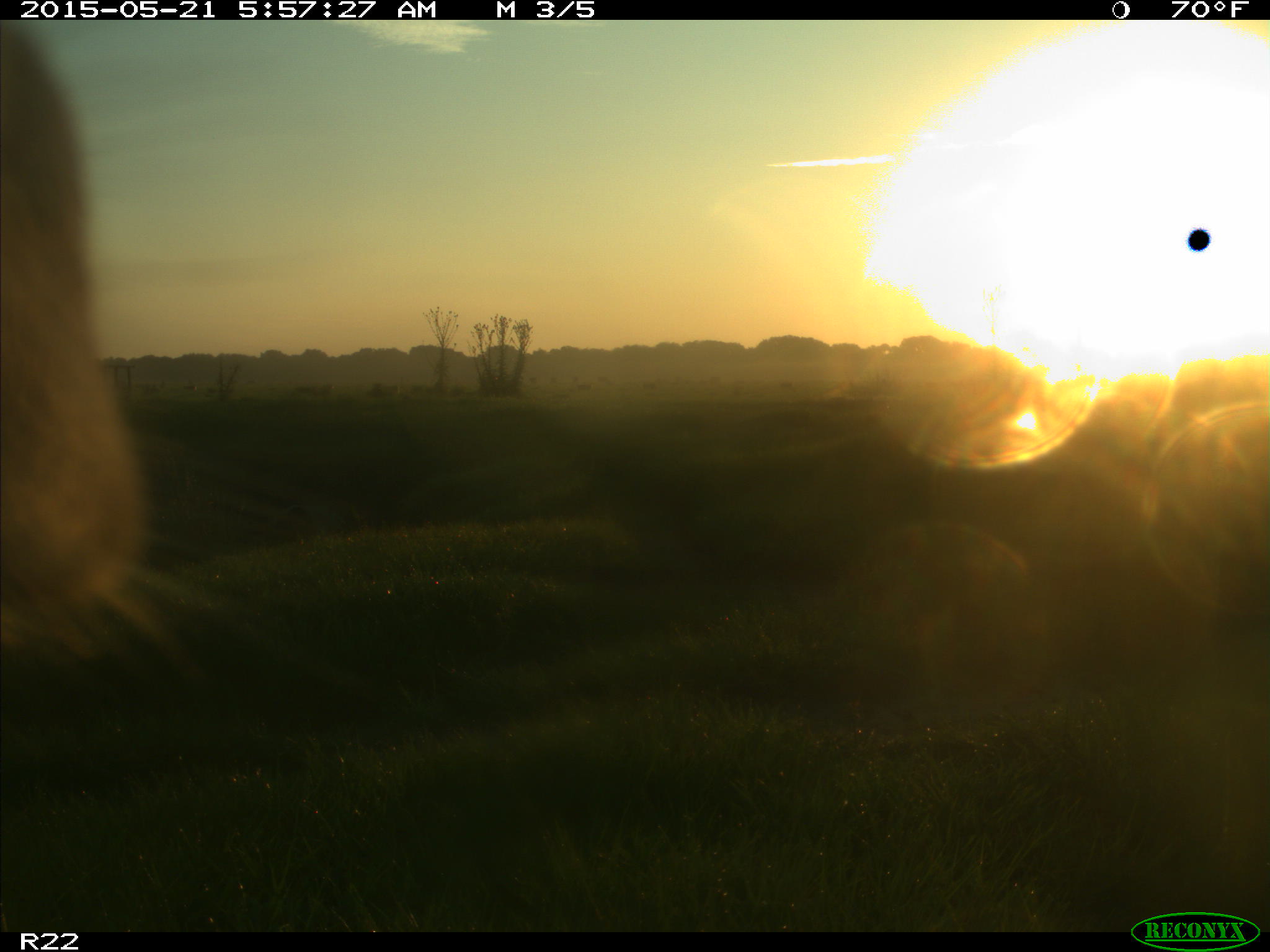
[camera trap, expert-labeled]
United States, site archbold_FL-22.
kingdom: Animalia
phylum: Chordata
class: Mammalia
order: Artiodactyla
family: Bovidae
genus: Bos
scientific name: Bos taurus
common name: domestic cow